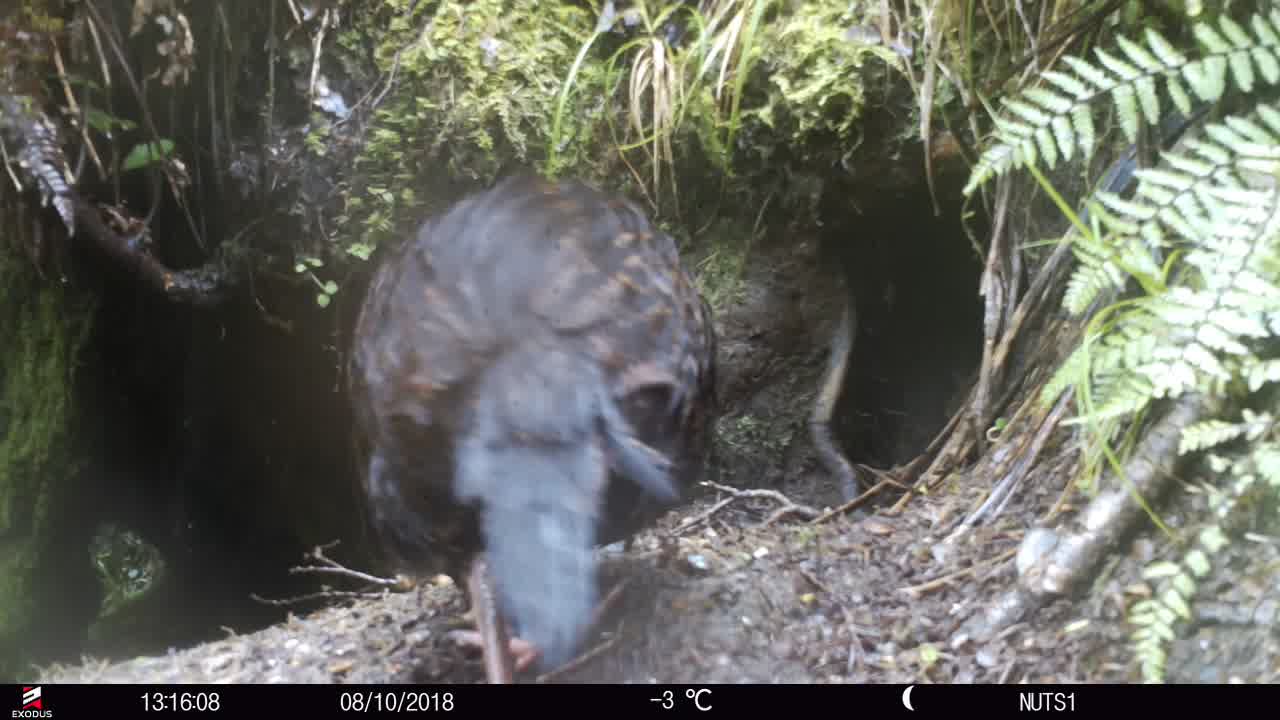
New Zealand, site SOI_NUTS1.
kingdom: Animalia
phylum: Chordata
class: Aves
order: Gruiformes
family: Rallidae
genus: Gallirallus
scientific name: Gallirallus australis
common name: weka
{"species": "weka (Gallirallus australis)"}